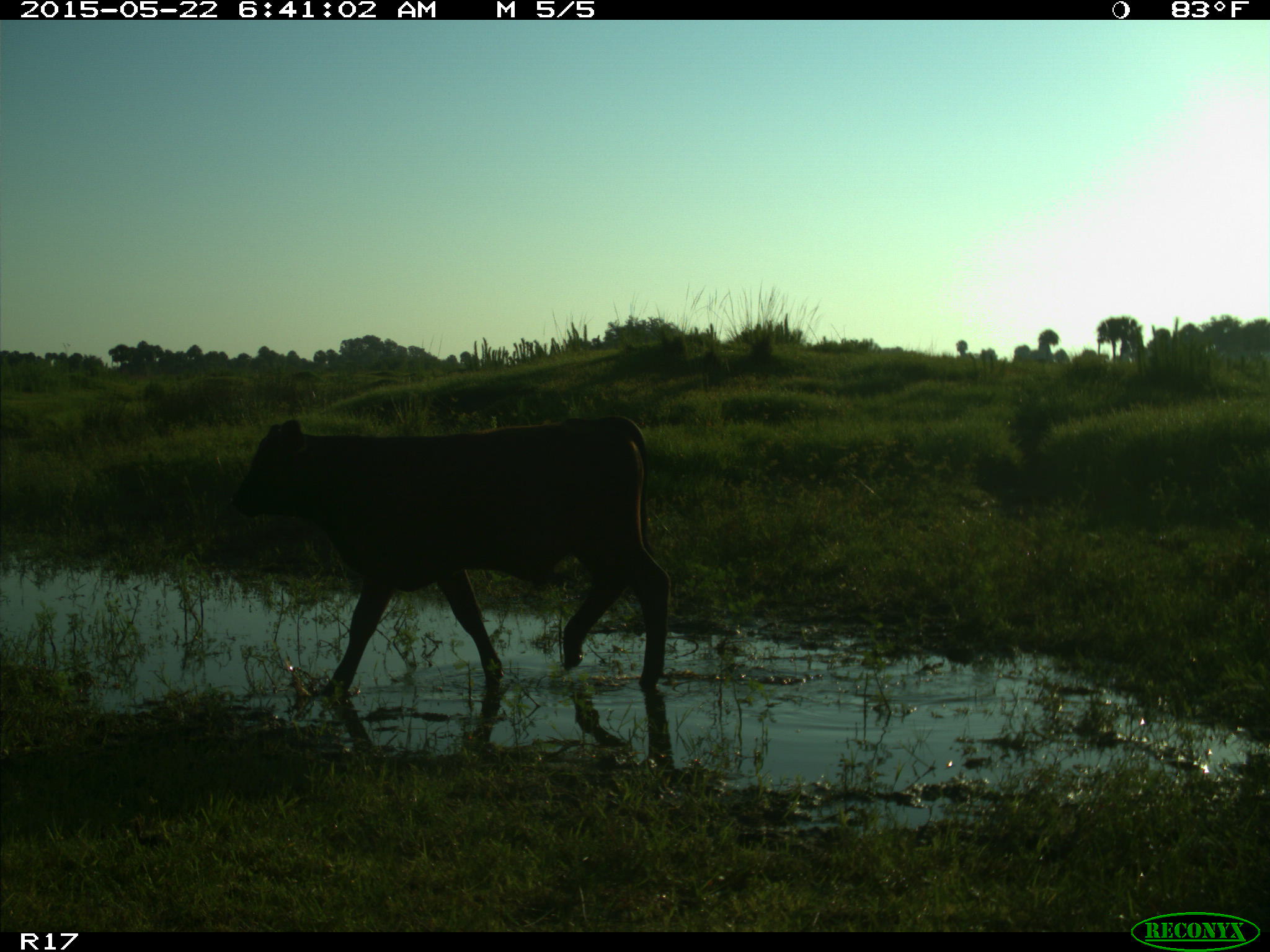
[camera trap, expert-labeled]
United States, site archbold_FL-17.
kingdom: Animalia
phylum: Chordata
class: Mammalia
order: Artiodactyla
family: Bovidae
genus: Bos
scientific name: Bos taurus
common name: domestic cow